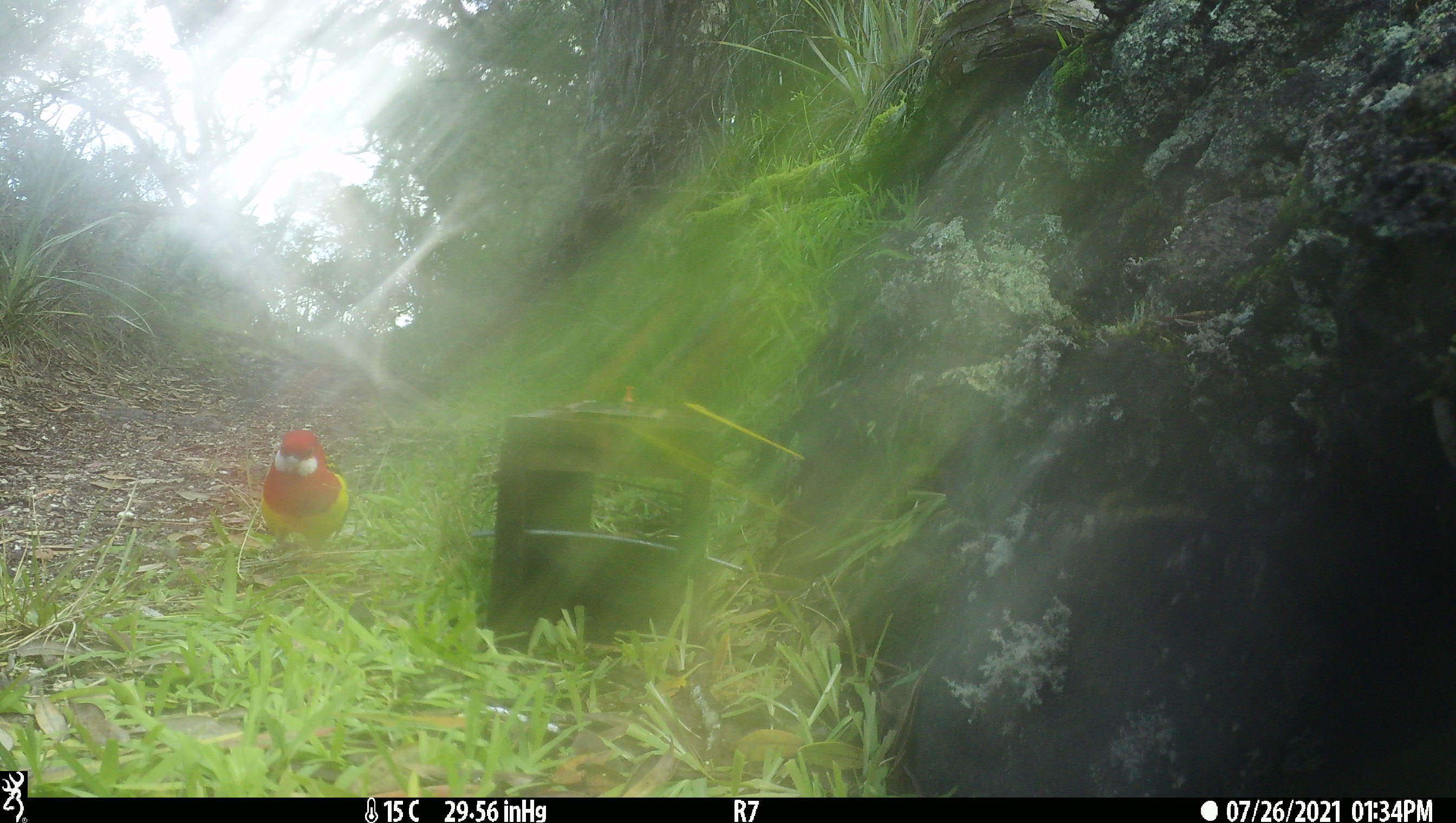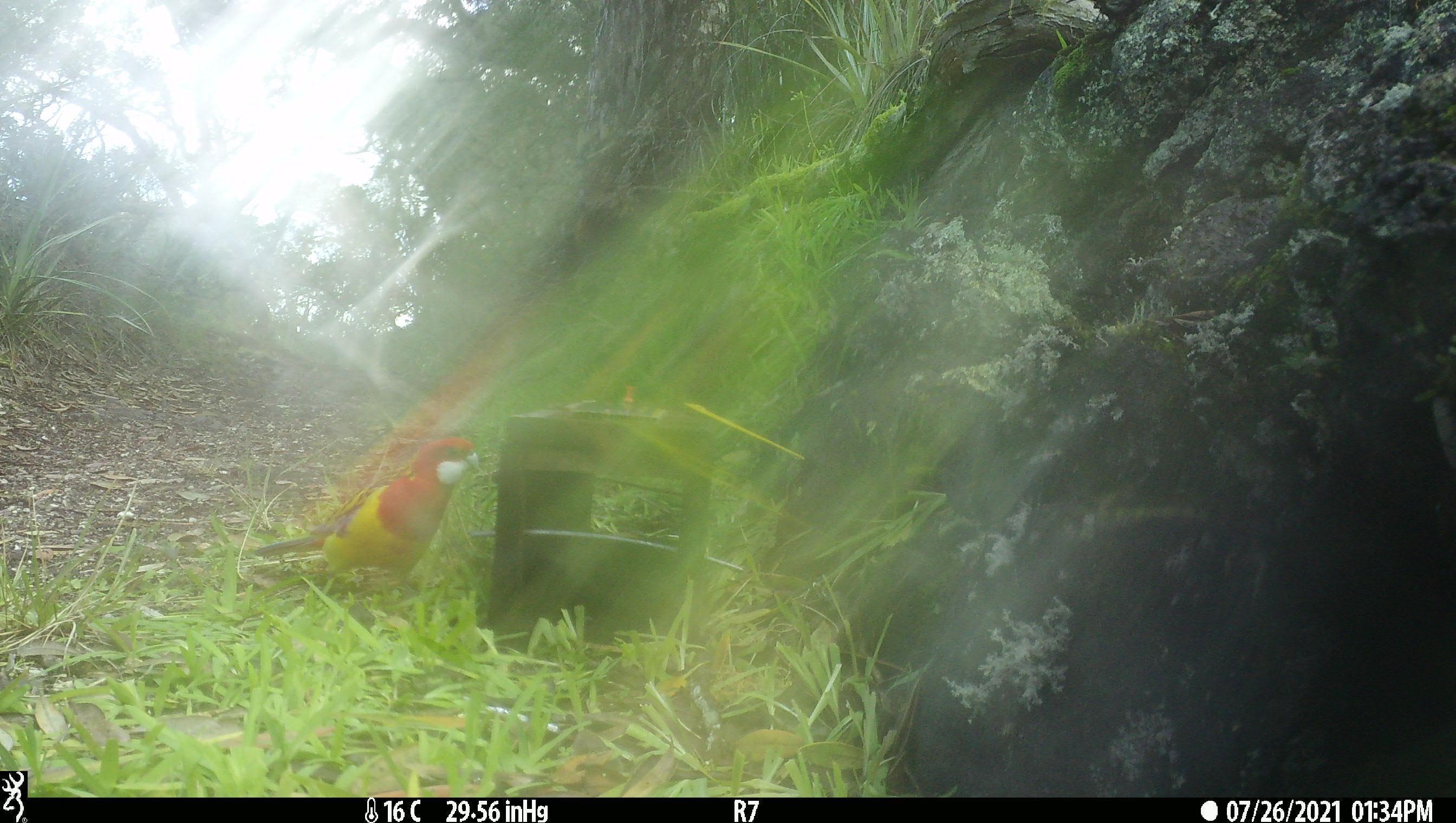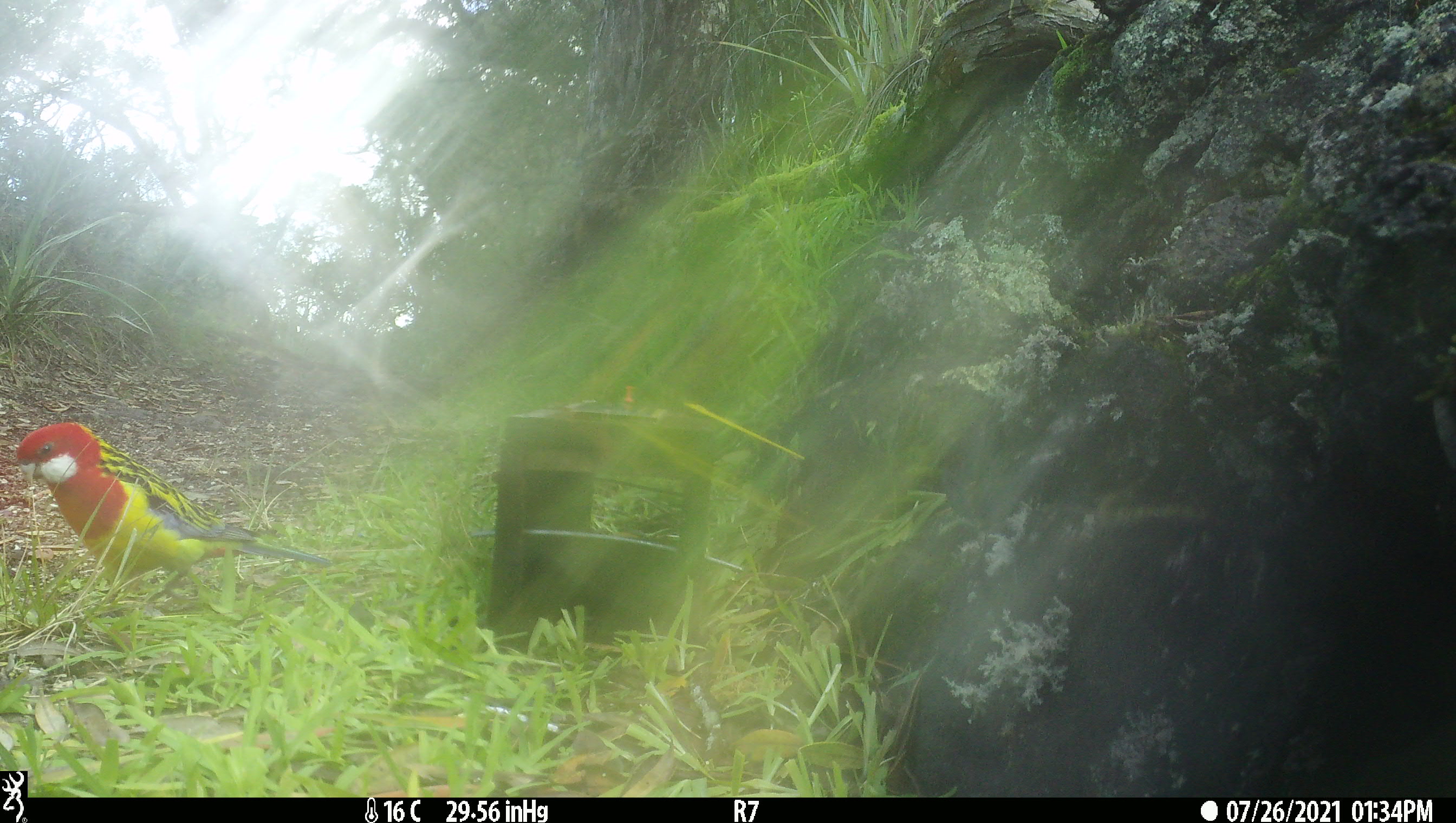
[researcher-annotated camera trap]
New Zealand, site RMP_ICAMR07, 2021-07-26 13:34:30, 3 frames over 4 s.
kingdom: Animalia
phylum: Chordata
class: Aves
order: Psittaciformes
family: Psittaculidae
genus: Platycercus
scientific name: Platycercus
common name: rosella